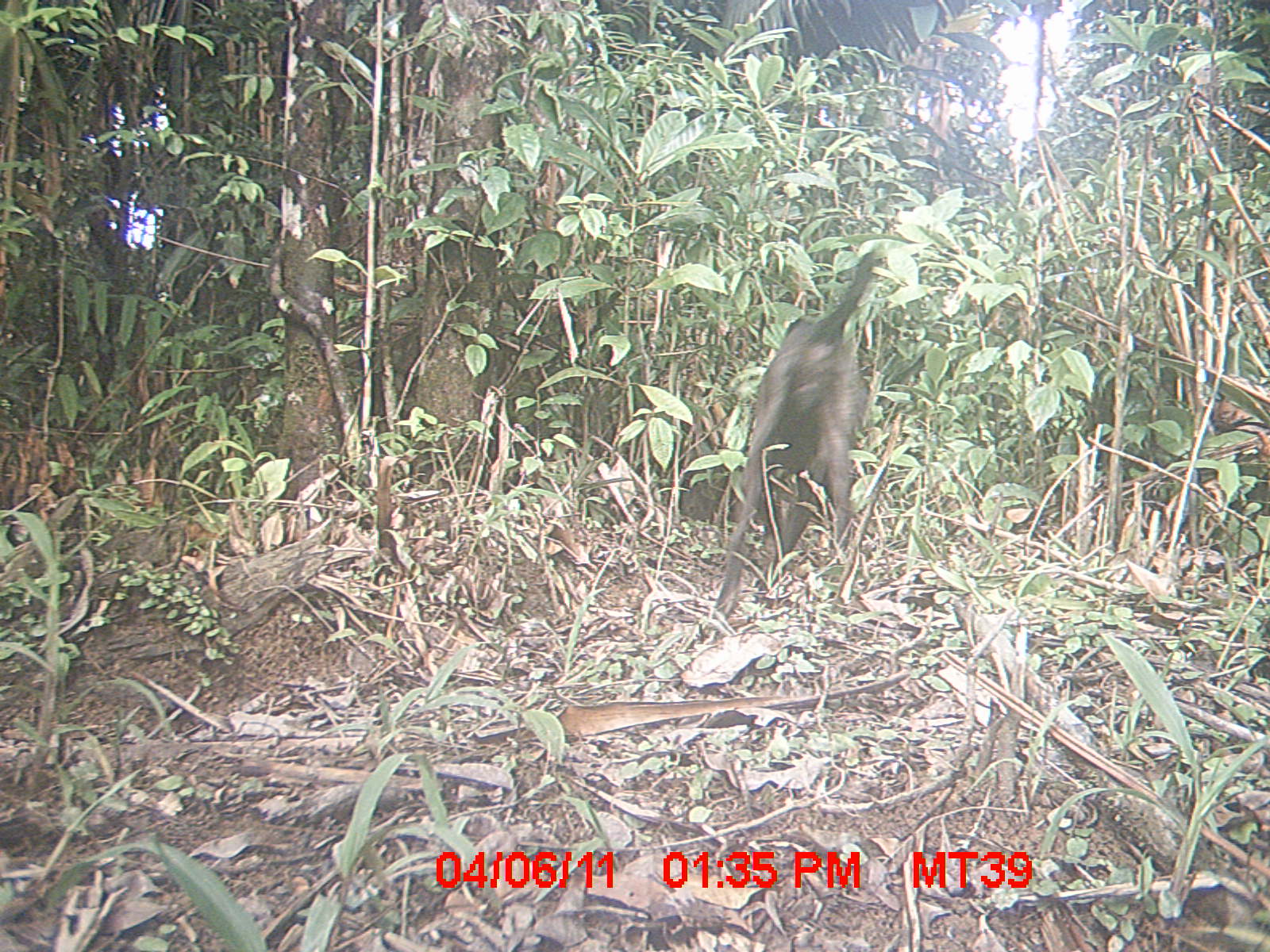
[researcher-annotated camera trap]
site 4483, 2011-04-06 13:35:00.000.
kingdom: Animalia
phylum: Chordata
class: Mammalia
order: Carnivora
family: Canidae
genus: Canis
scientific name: Canis familiaris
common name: domestic dog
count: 1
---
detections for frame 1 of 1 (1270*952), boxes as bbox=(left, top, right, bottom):
canis familiaris: bbox=(711, 247, 885, 619)